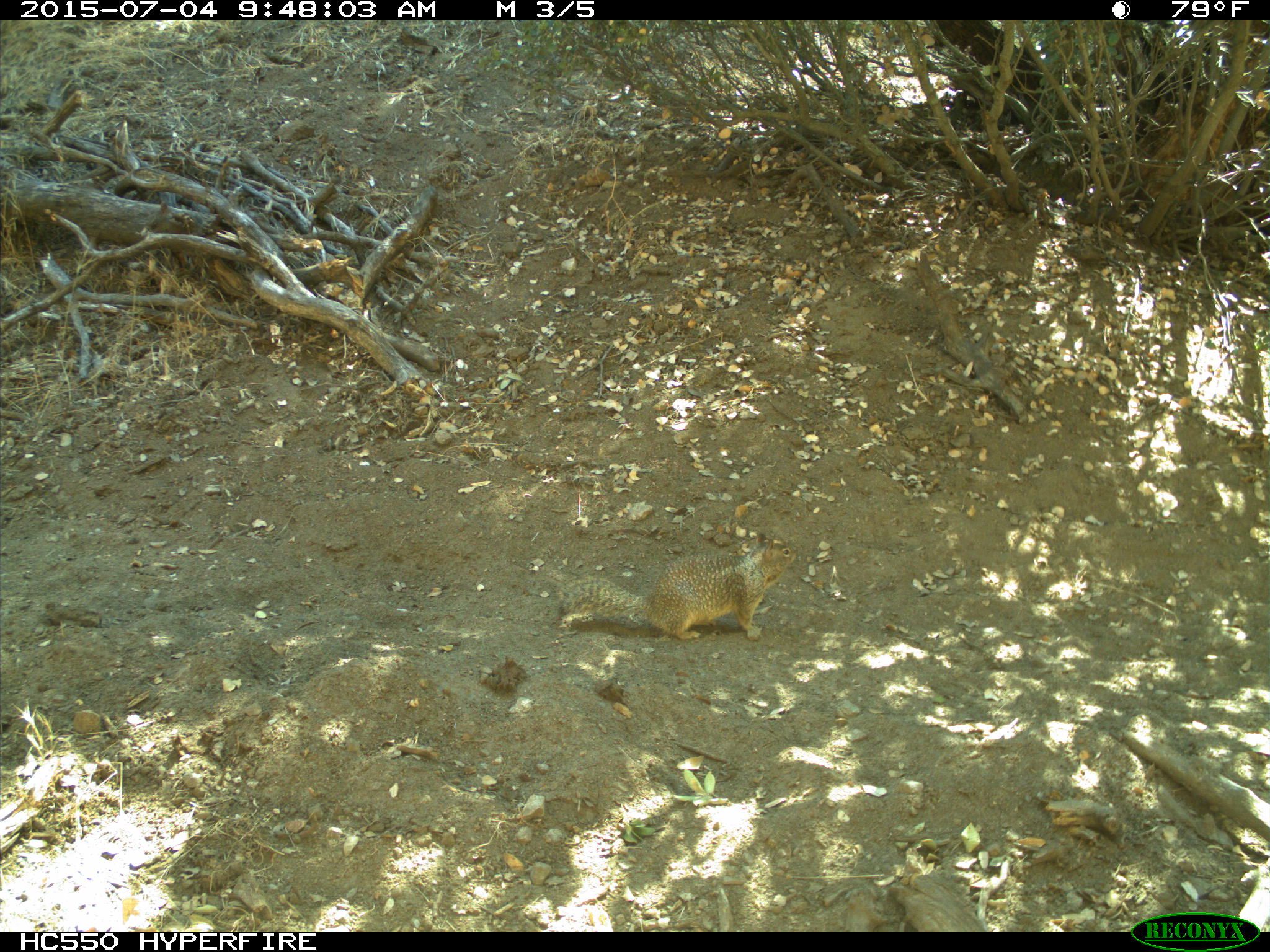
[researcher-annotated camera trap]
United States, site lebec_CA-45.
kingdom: Animalia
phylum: Chordata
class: Mammalia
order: Rodentia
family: Sciuridae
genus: Otospermophilus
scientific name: Otospermophilus beecheyi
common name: california ground squirrel